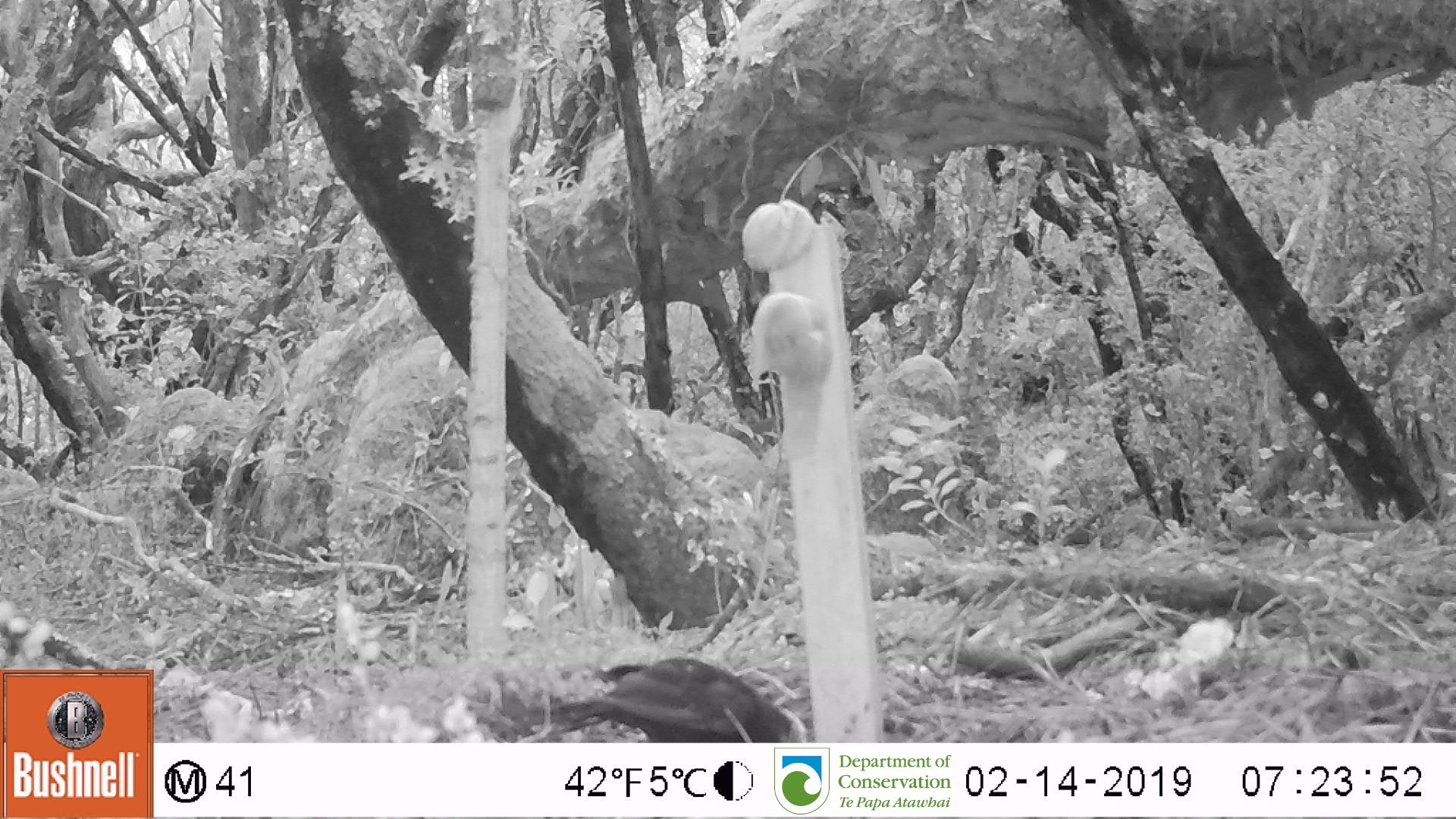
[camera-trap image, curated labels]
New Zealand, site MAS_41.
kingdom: Animalia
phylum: Chordata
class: Aves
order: Passeriformes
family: Turdidae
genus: Turdus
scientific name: Turdus merula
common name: eurasian blackbird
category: blackbird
Blackbird (eurasian blackbird) (Turdus merula).